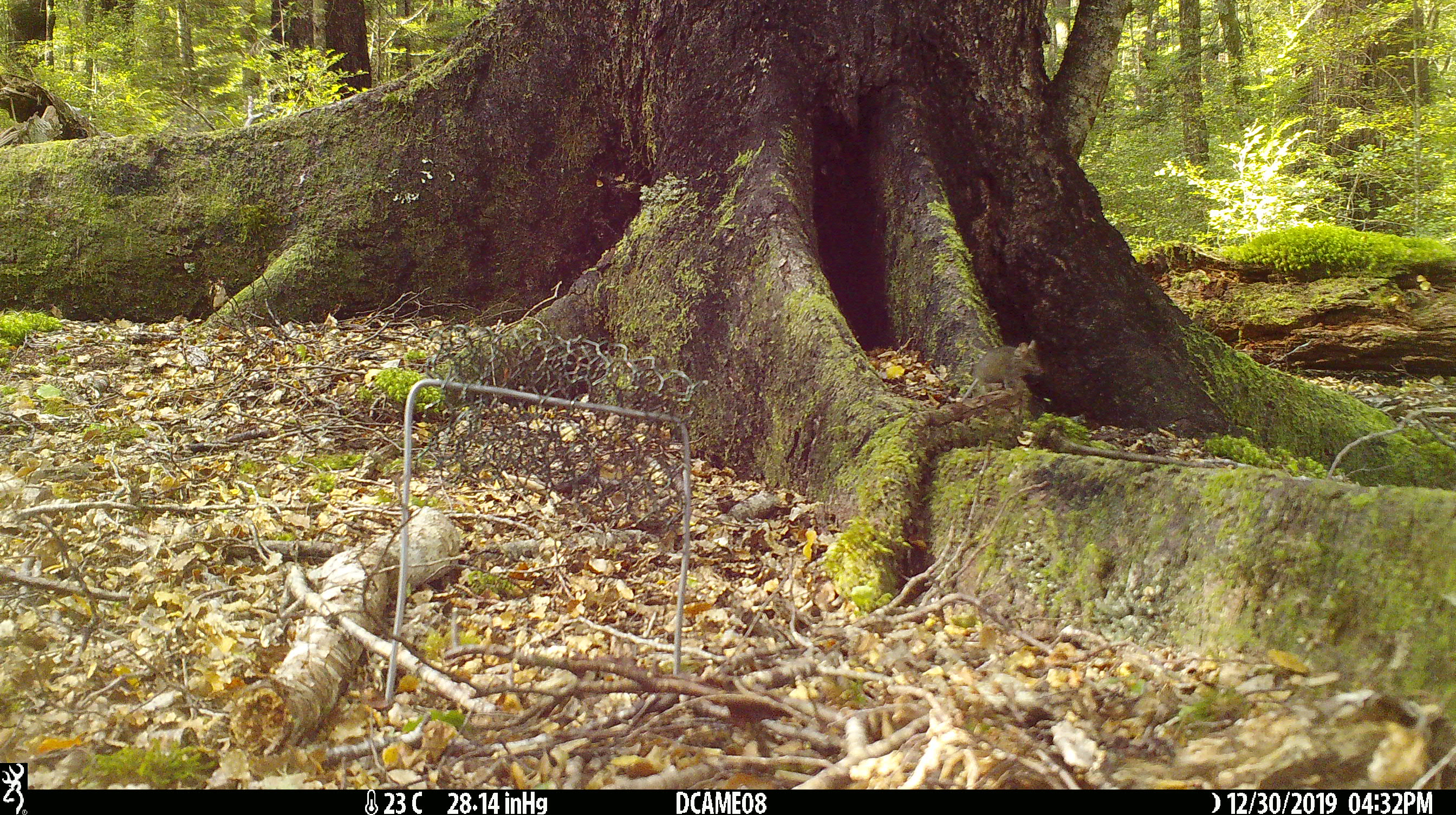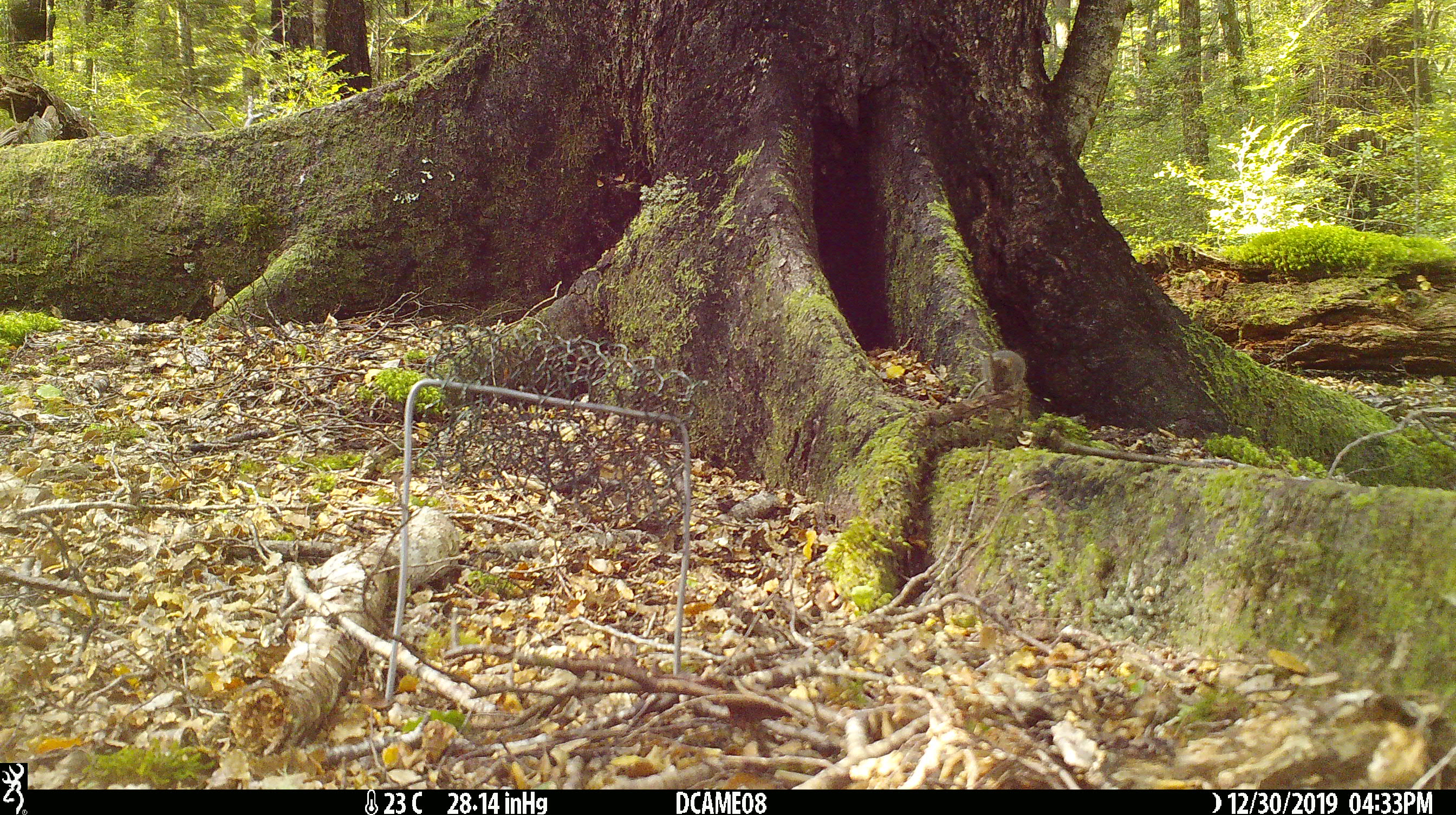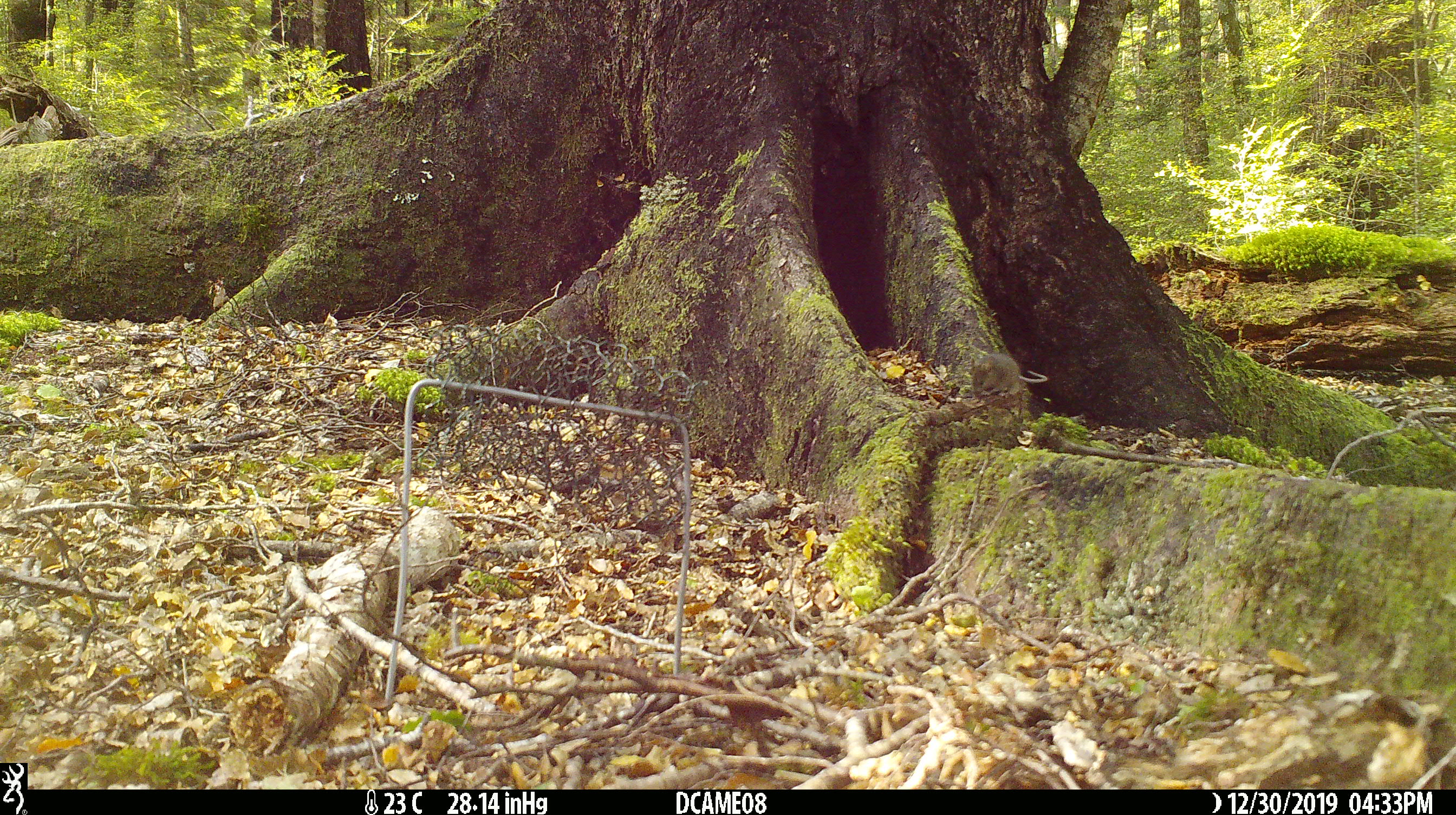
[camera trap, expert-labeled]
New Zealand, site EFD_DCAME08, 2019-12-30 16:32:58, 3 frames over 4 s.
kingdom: Animalia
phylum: Chordata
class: Mammalia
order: Rodentia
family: Muridae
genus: Mus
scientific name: Mus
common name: mouse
Mouse (Mus).